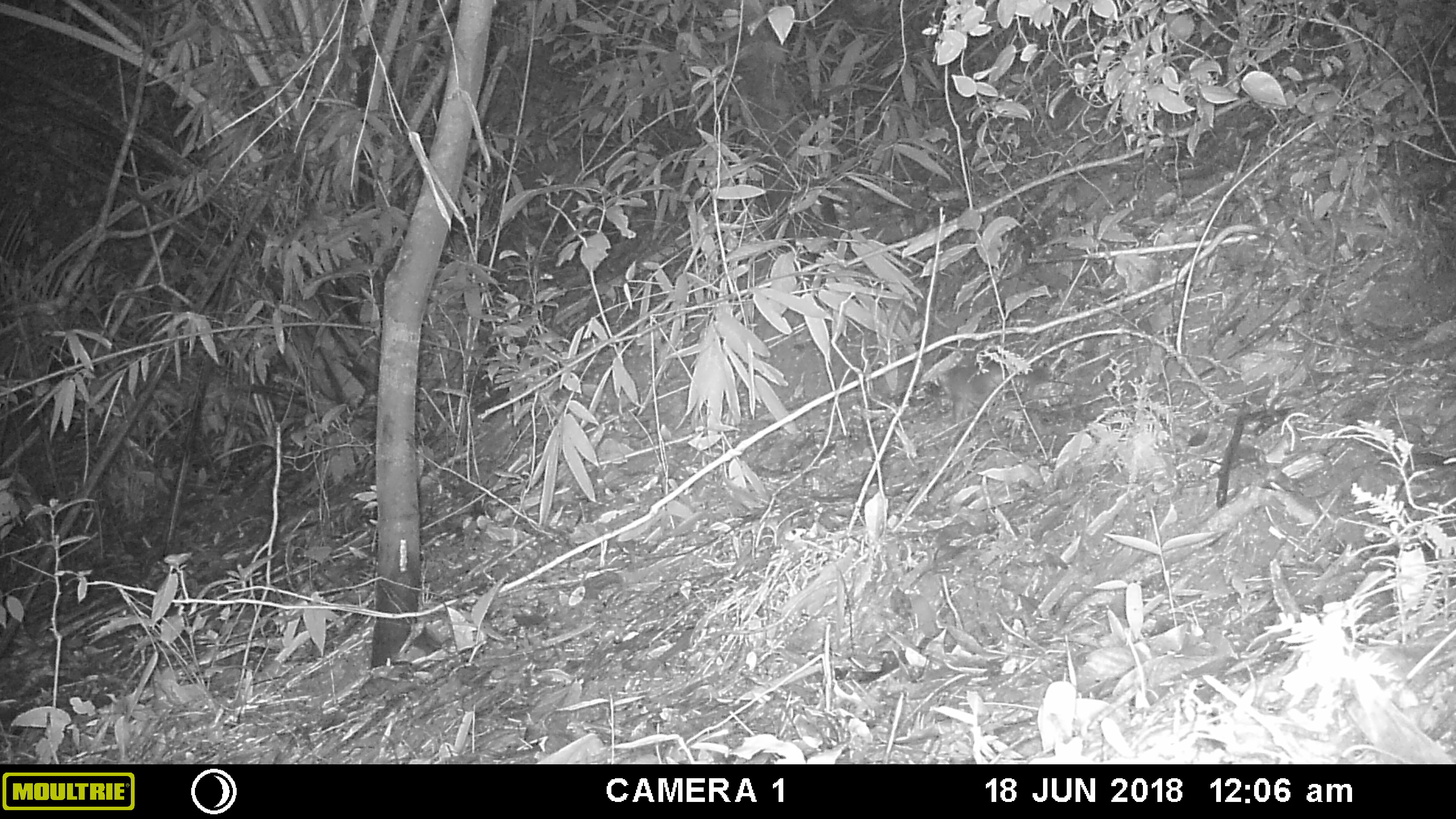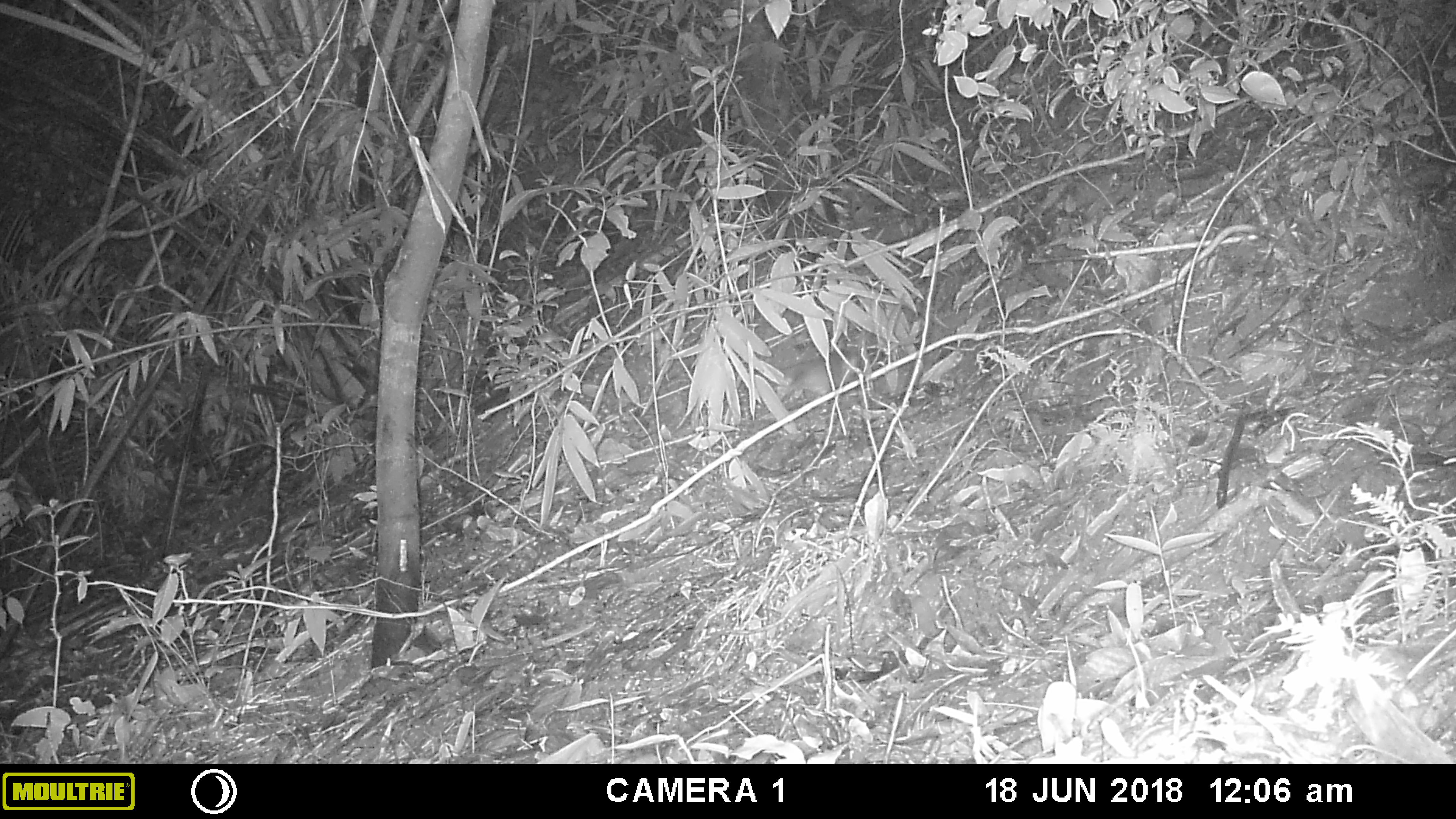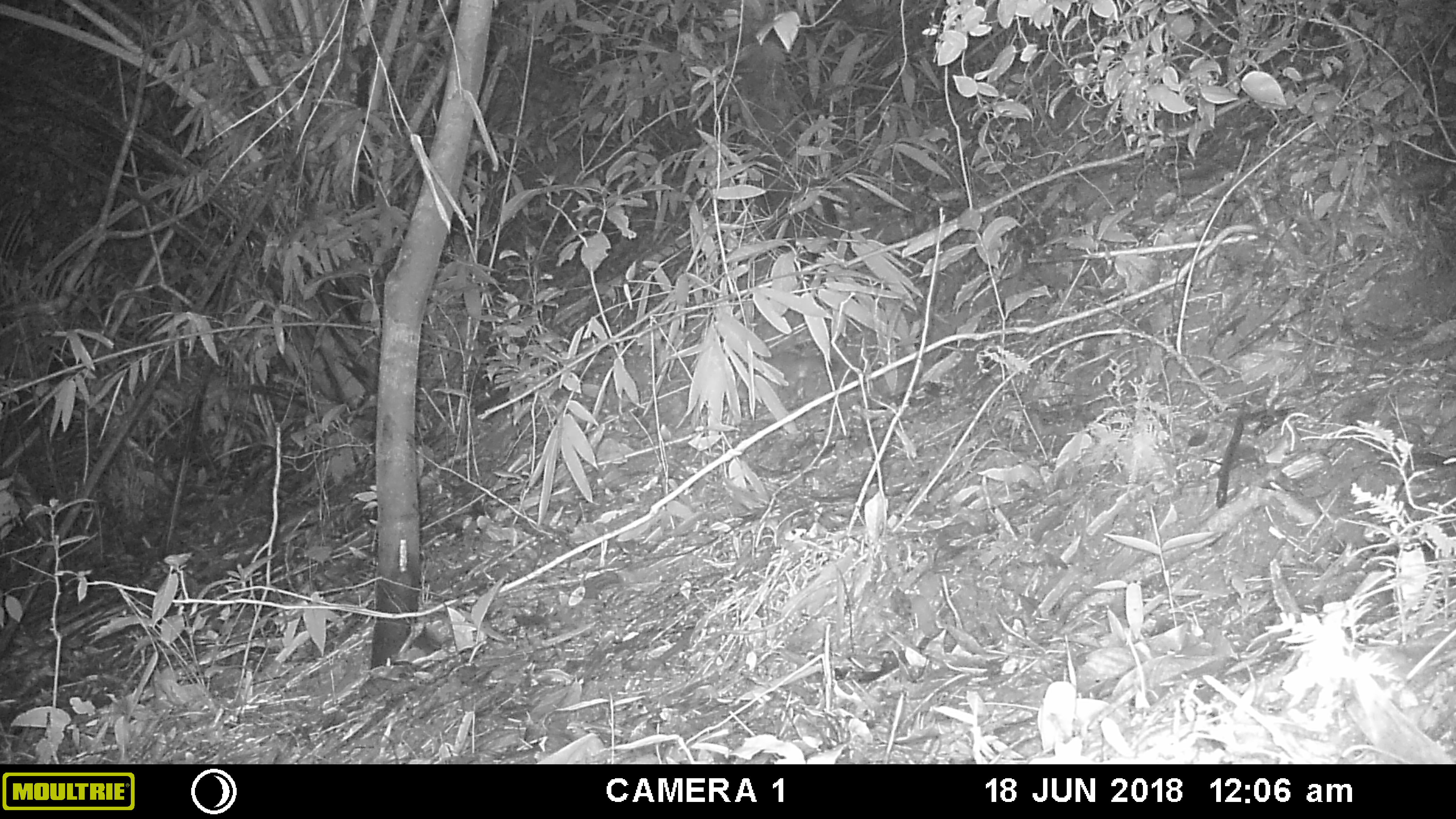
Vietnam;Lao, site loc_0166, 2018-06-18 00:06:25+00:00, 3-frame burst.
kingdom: Animalia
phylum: Chordata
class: Mammalia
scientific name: Mammalia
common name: mammal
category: unidentified small mammal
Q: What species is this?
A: Unidentified small mammal (mammal) (Mammalia).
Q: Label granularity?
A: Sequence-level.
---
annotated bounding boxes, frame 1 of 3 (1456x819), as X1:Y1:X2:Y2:
unidentified small mammal: 931:361:1053:427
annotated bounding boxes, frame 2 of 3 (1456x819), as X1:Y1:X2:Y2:
unidentified small mammal: 778:347:859:404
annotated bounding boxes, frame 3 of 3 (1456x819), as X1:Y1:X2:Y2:
unidentified small mammal: 739:352:842:401